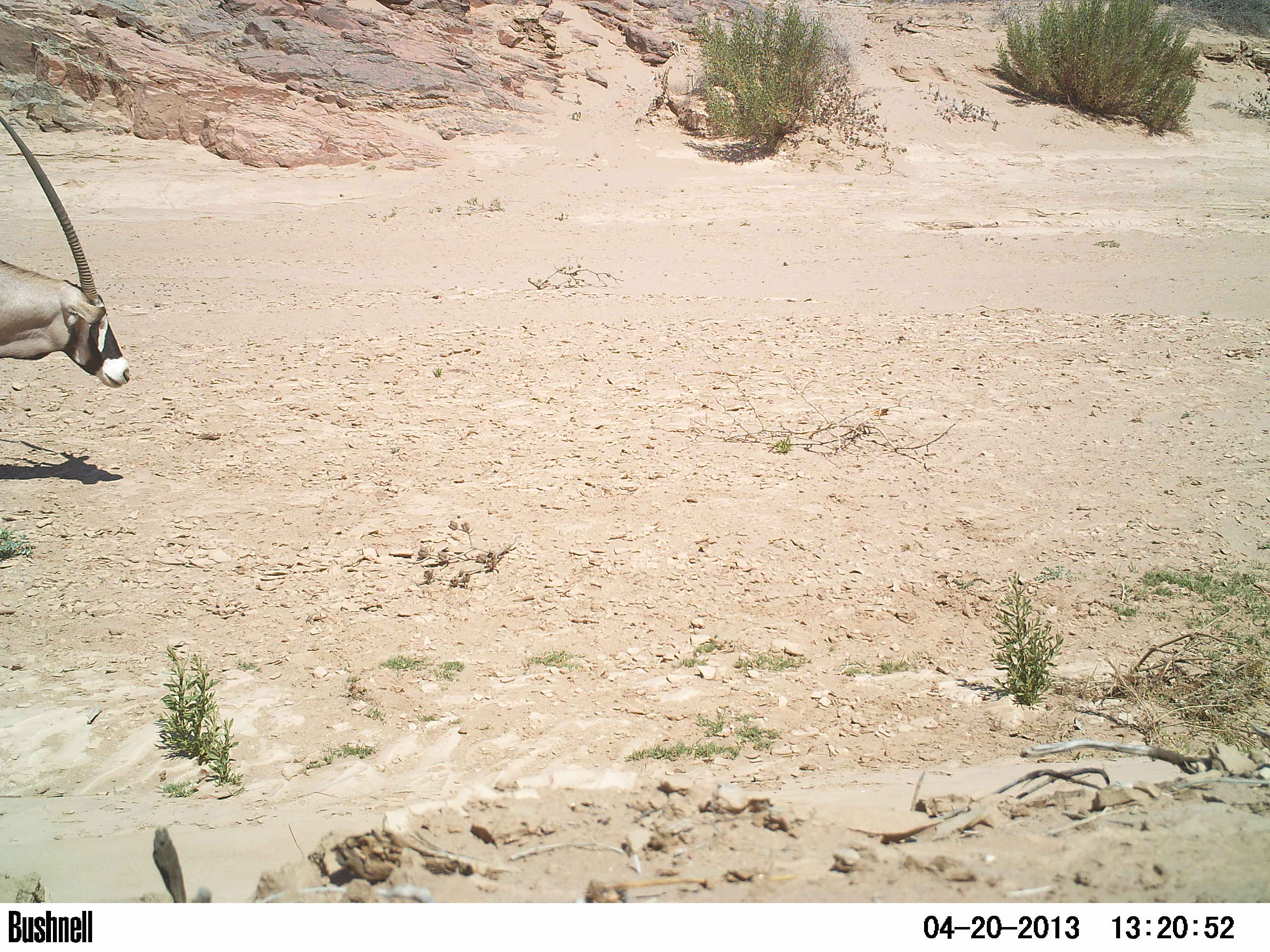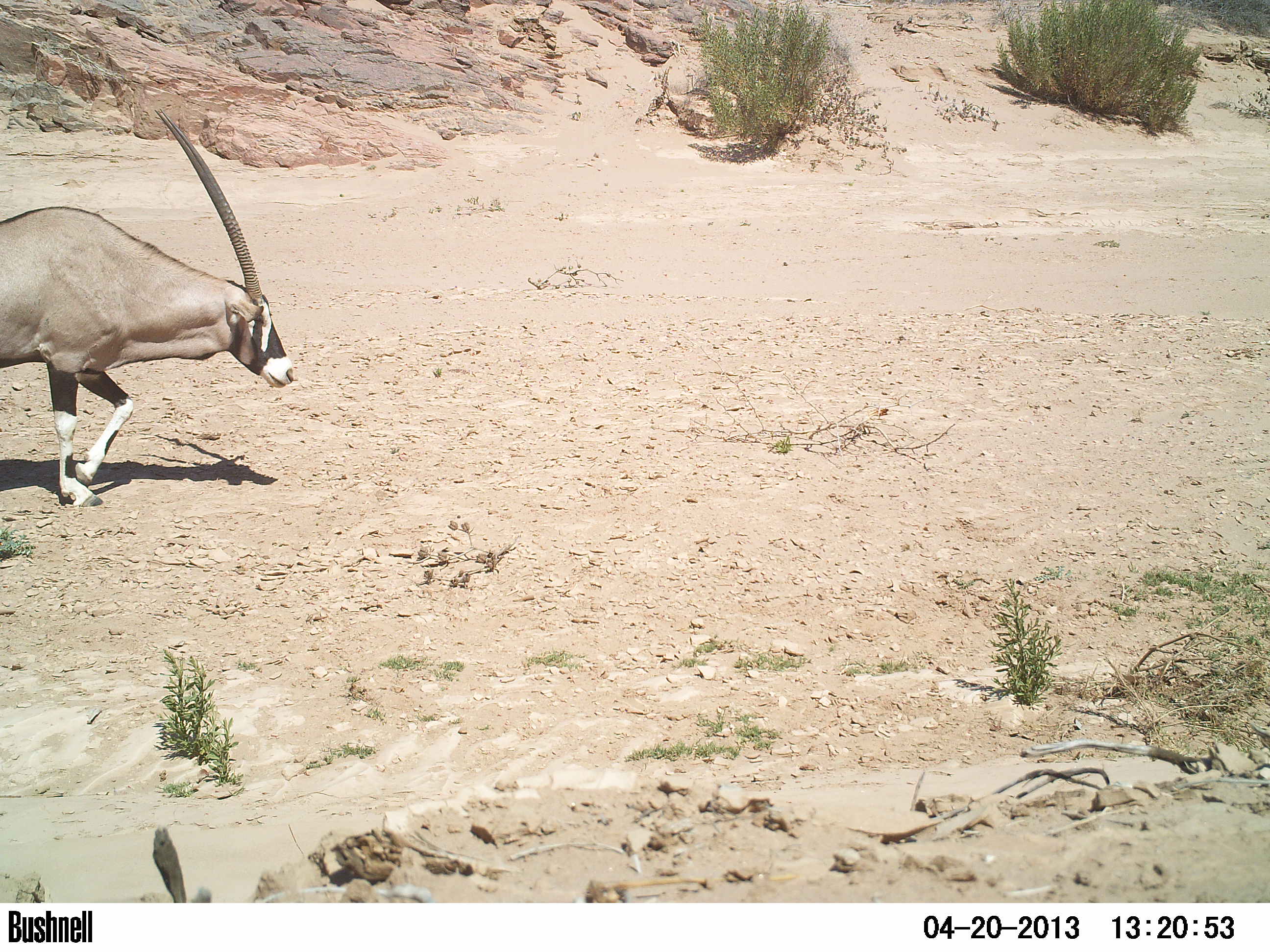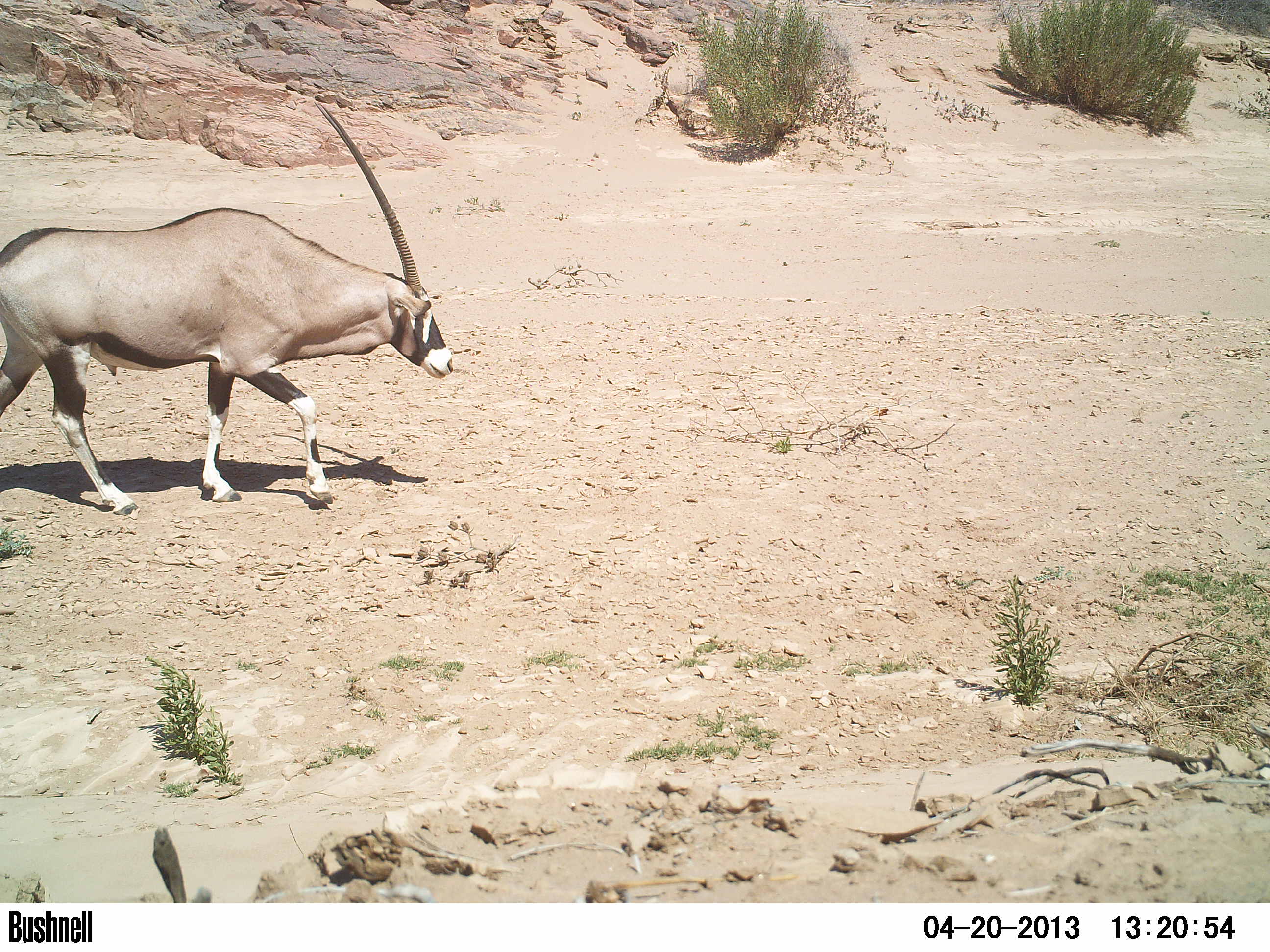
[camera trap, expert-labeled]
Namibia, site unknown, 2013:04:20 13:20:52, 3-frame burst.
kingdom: Animalia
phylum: Chordata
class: Mammalia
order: Artiodactyla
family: Bovidae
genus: Oryx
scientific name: Oryx gazella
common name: gemsbok